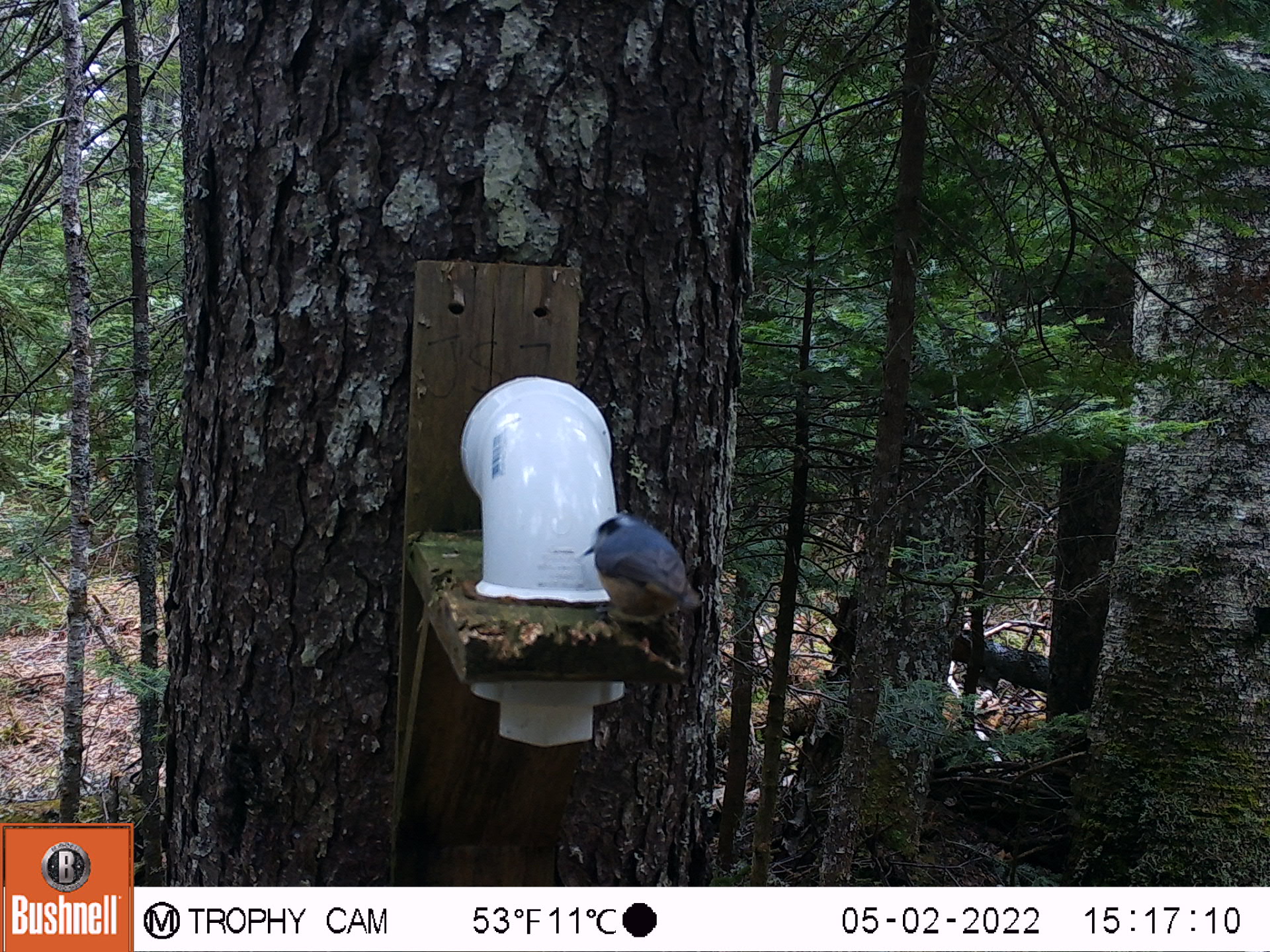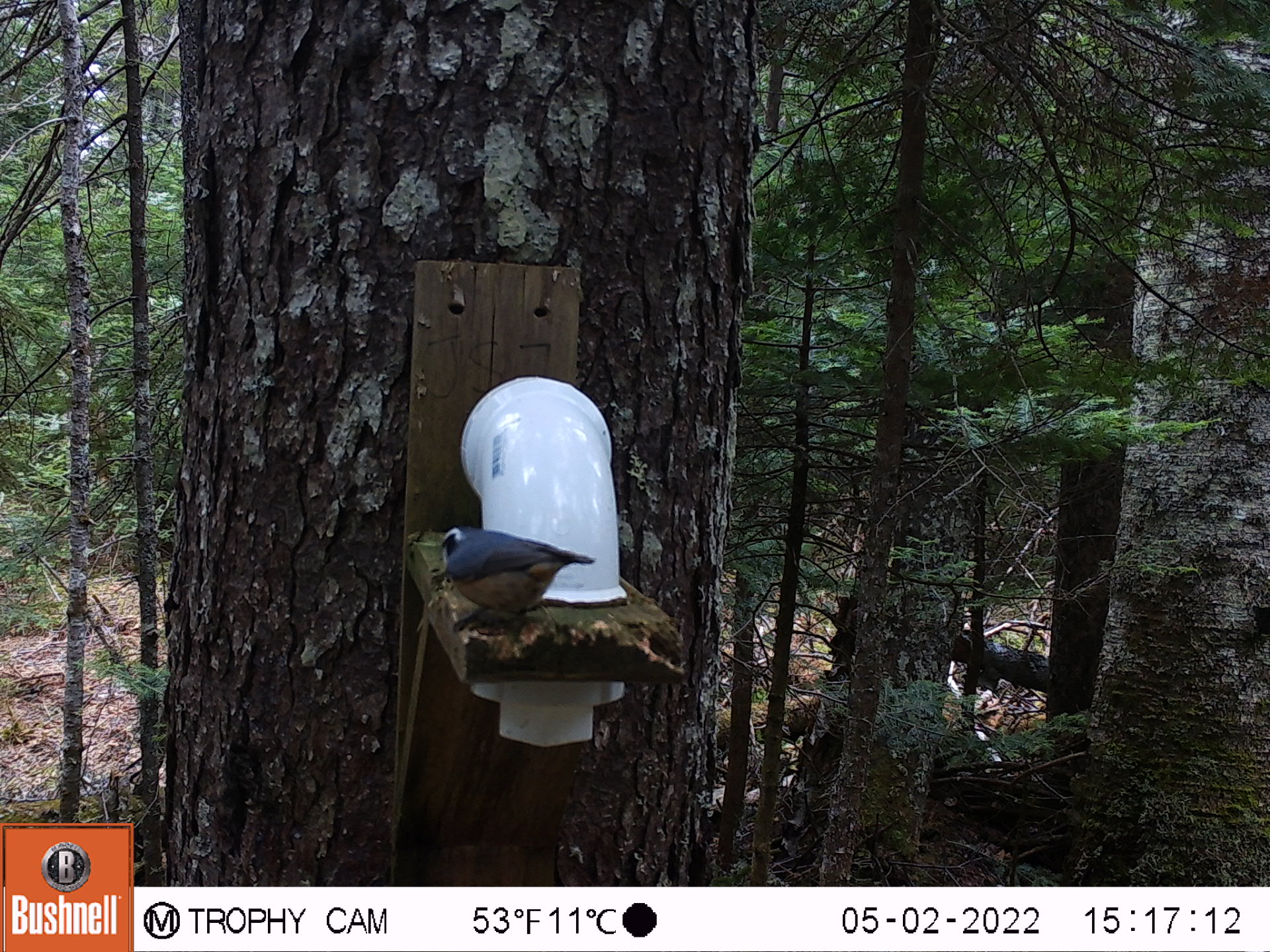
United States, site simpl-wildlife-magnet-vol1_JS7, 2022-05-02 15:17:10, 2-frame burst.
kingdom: Animalia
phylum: Chordata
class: Aves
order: Passeriformes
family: Sittidae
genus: Sitta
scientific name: Sitta canadensis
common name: red-breasted nuthatch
Red-breasted nuthatch (Sitta canadensis).